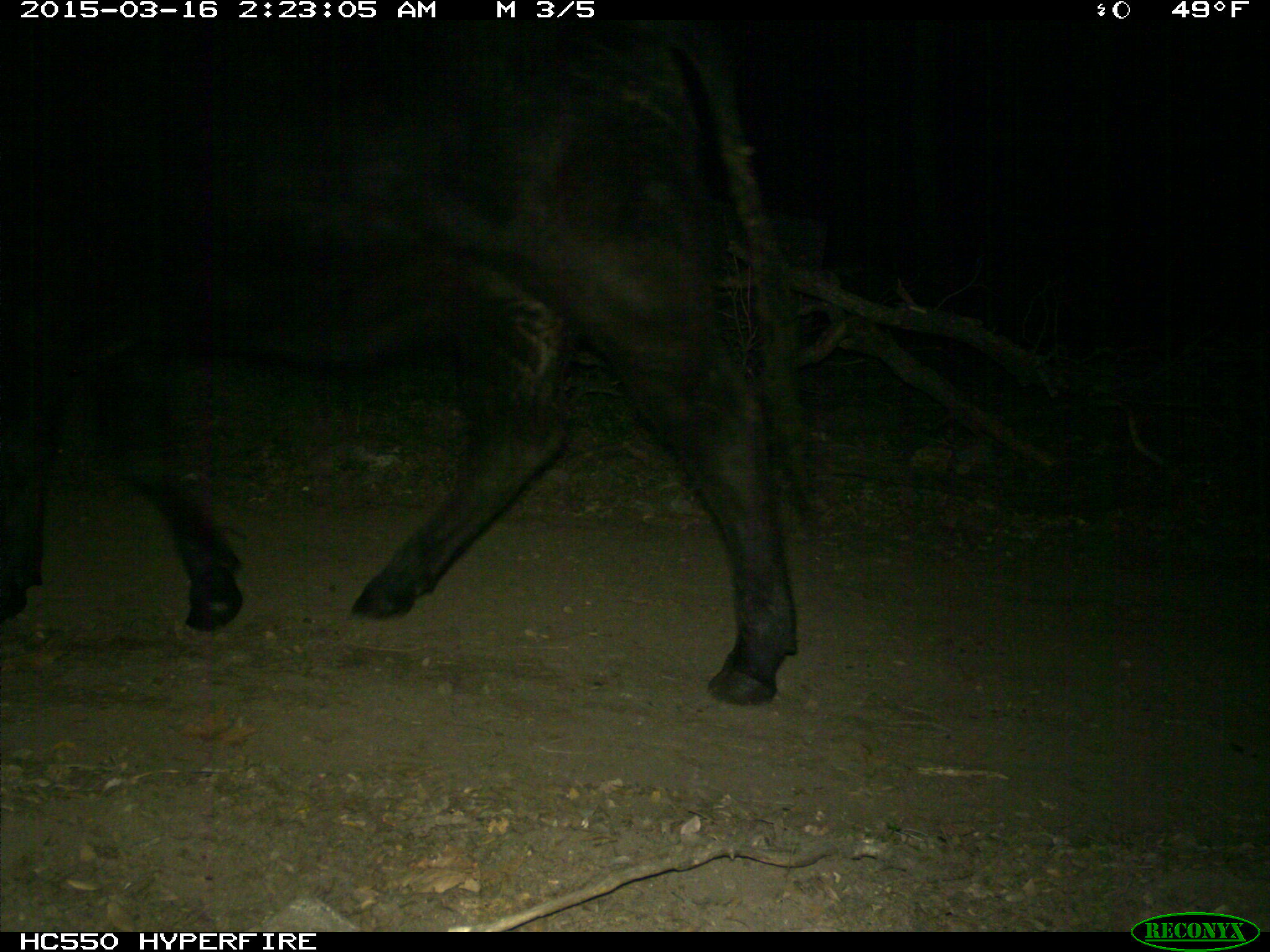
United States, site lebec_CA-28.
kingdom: Animalia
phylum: Chordata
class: Mammalia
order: Artiodactyla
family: Bovidae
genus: Bos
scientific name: Bos taurus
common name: domestic cow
Bos taurus (domestic cow).